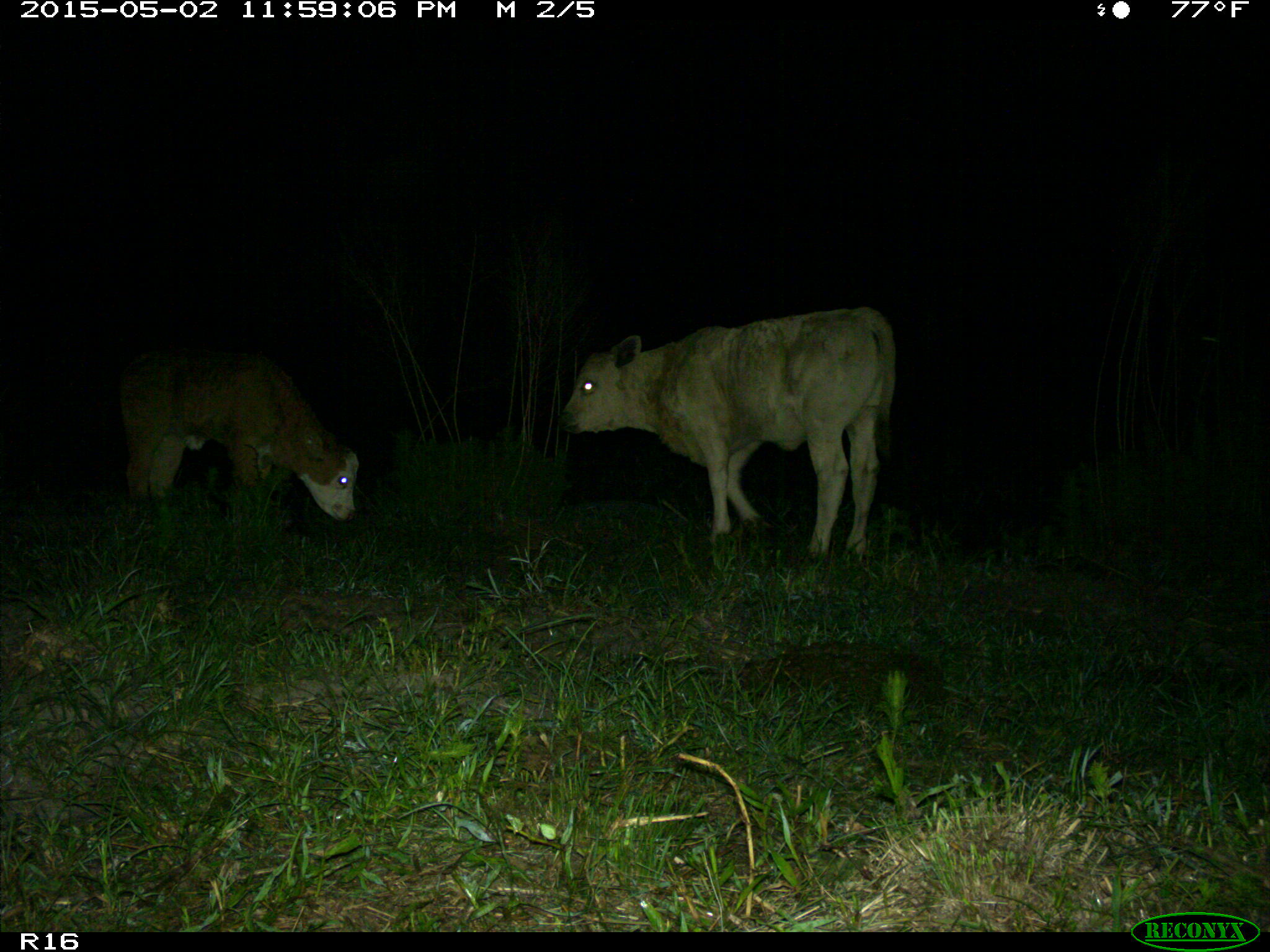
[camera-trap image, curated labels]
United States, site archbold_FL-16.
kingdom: Animalia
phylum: Chordata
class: Mammalia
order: Artiodactyla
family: Bovidae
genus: Bos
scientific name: Bos taurus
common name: domestic cow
Bos taurus (domestic cow).